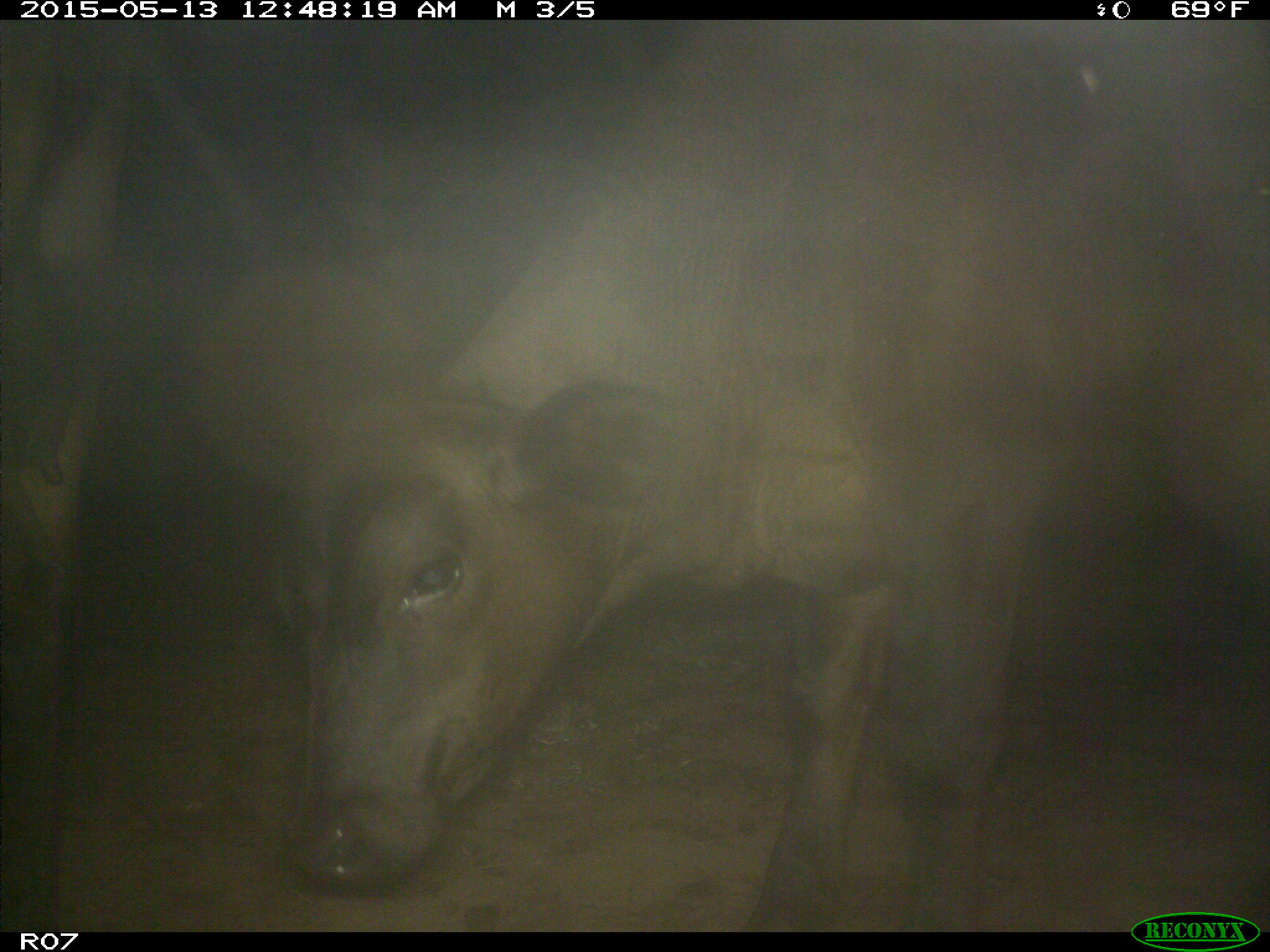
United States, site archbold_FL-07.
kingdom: Animalia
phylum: Chordata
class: Mammalia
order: Artiodactyla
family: Bovidae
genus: Bos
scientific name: Bos taurus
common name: domestic cow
Bos taurus (domestic cow).